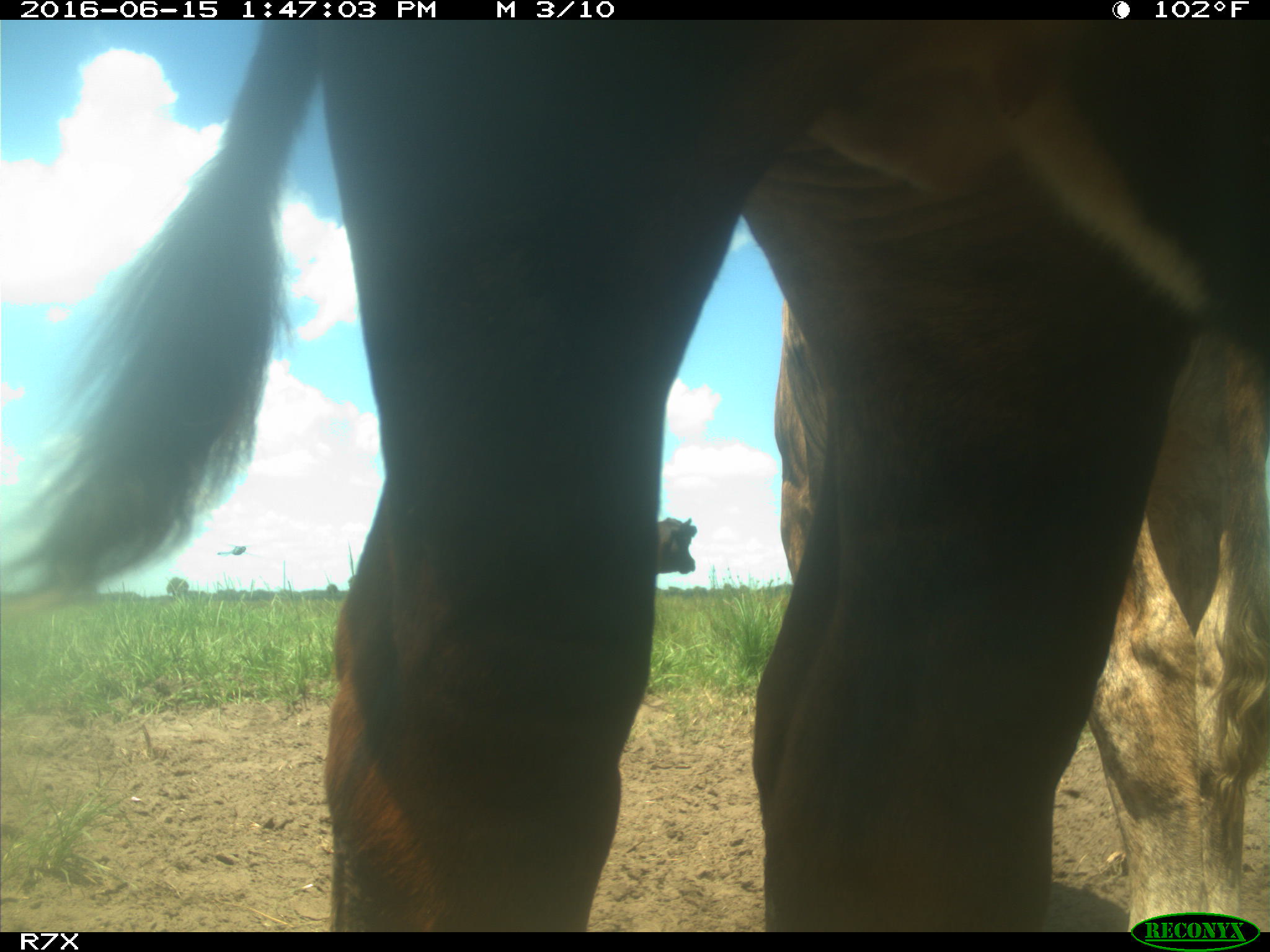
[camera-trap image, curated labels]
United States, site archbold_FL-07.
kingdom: Animalia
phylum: Chordata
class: Mammalia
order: Artiodactyla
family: Bovidae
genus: Bos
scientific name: Bos taurus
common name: domestic cow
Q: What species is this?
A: Bos taurus (domestic cow).